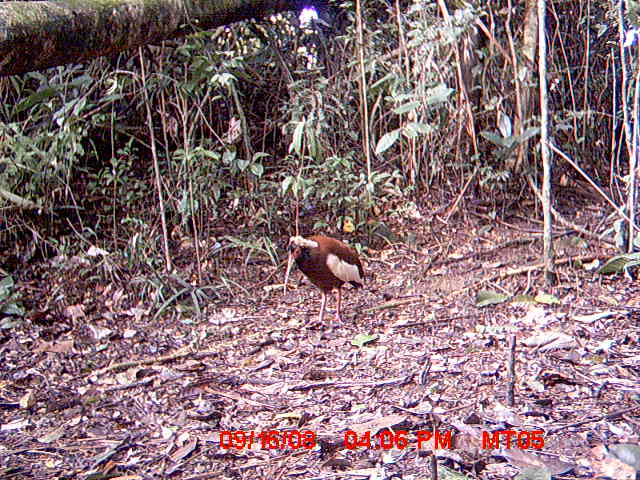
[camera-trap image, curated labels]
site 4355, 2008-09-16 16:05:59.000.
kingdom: Animalia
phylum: Chordata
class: Aves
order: Cuculiformes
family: Cuculidae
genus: Coua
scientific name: Coua serriana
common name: red-breasted coua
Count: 1.